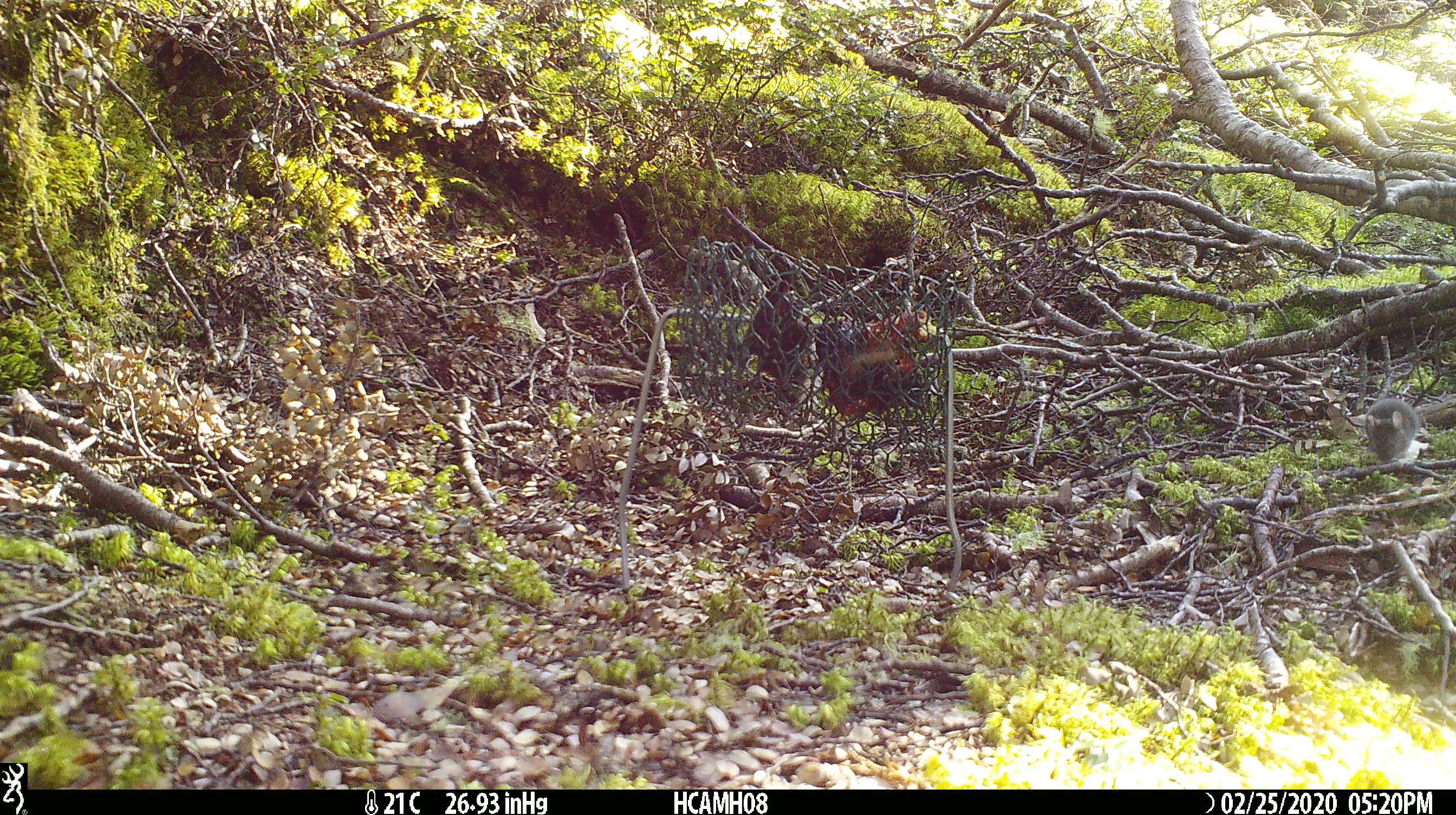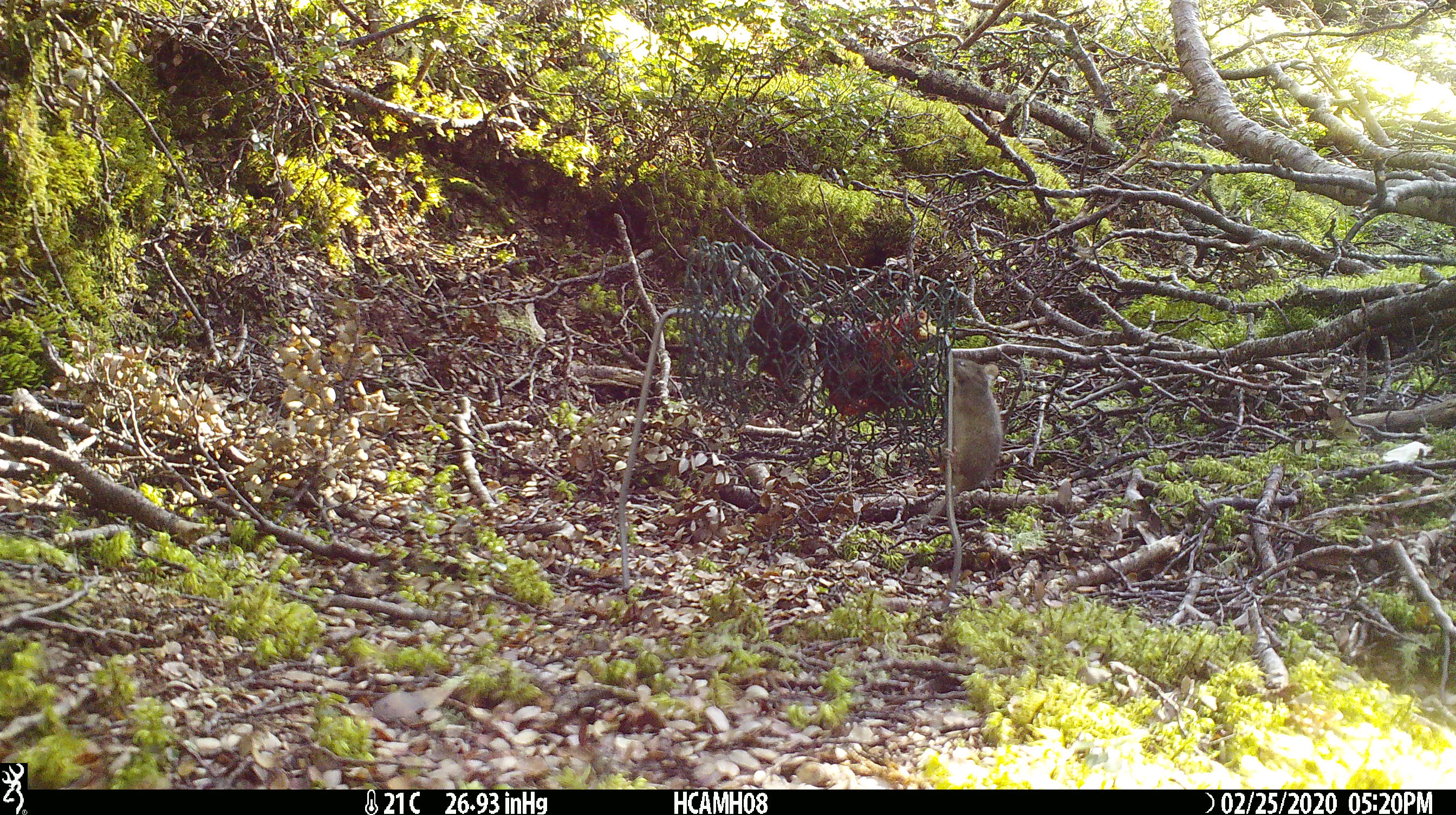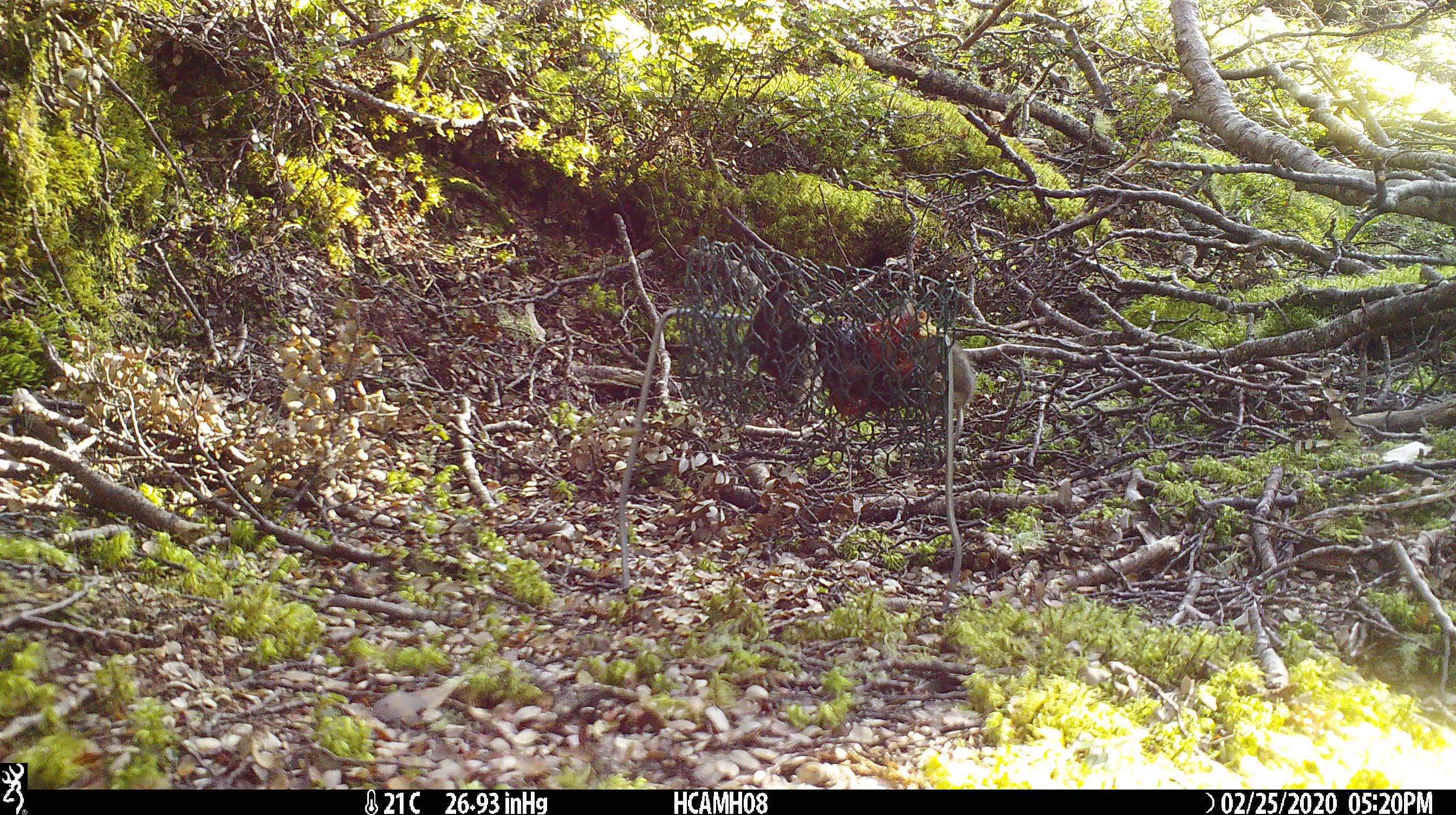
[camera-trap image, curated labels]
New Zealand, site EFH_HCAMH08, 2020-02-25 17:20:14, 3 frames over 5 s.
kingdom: Animalia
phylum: Chordata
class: Mammalia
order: Rodentia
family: Muridae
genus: Mus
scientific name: Mus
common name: mouse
Mouse (Mus).